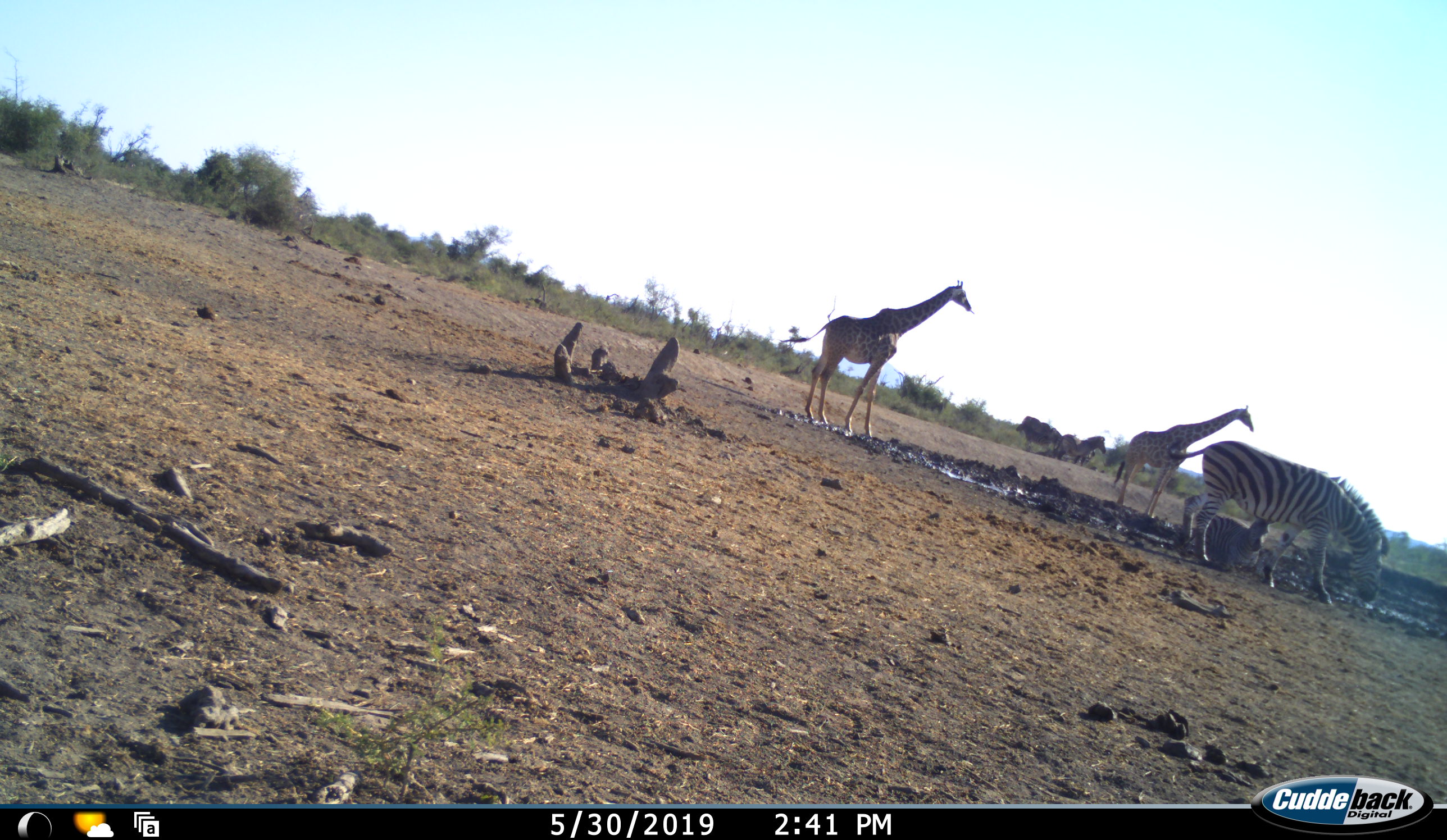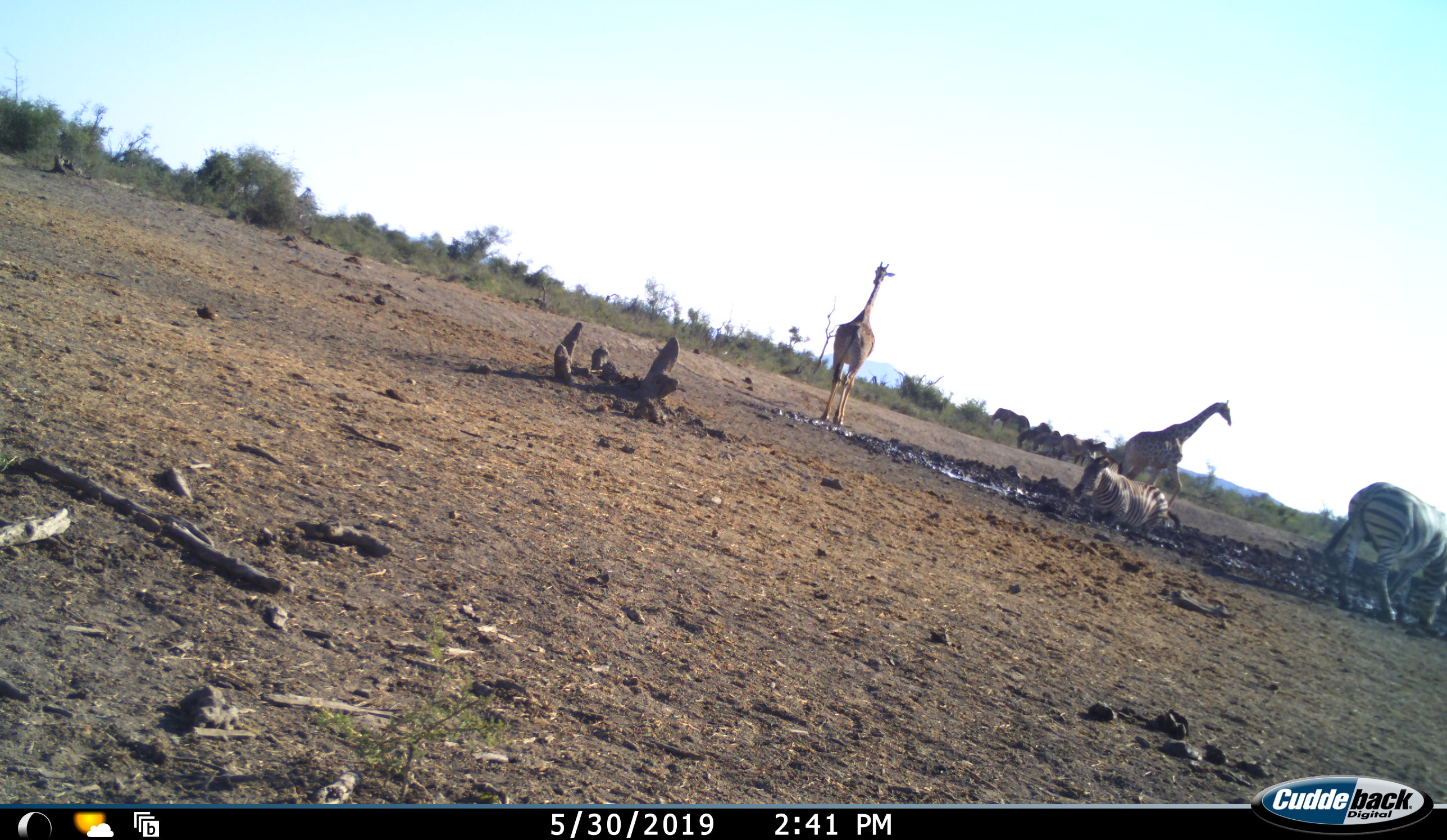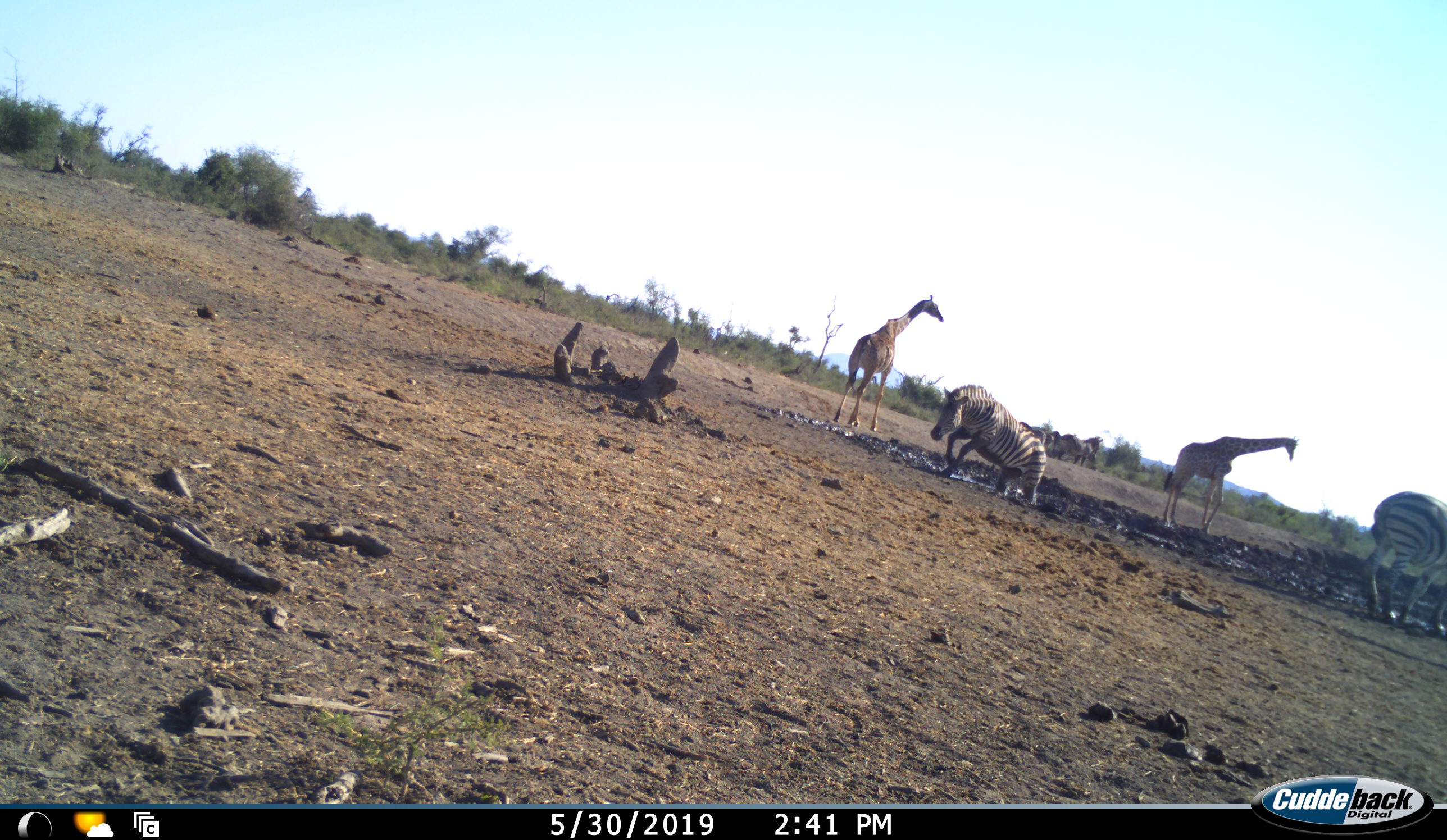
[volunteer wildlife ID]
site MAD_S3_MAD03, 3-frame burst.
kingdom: Animalia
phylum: Chordata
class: Mammalia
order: Artiodactyla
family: Giraffidae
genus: Giraffa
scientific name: Giraffa camelopardalis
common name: giraffe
Giraffe (Giraffa camelopardalis), count 2. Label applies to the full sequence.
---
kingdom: Animalia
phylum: Chordata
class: Mammalia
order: Perissodactyla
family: Equidae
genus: Equus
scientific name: Equus quagga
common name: plains zebra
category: zebraplains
Zebraplains (plains zebra) (Equus quagga), count 5. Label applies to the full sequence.